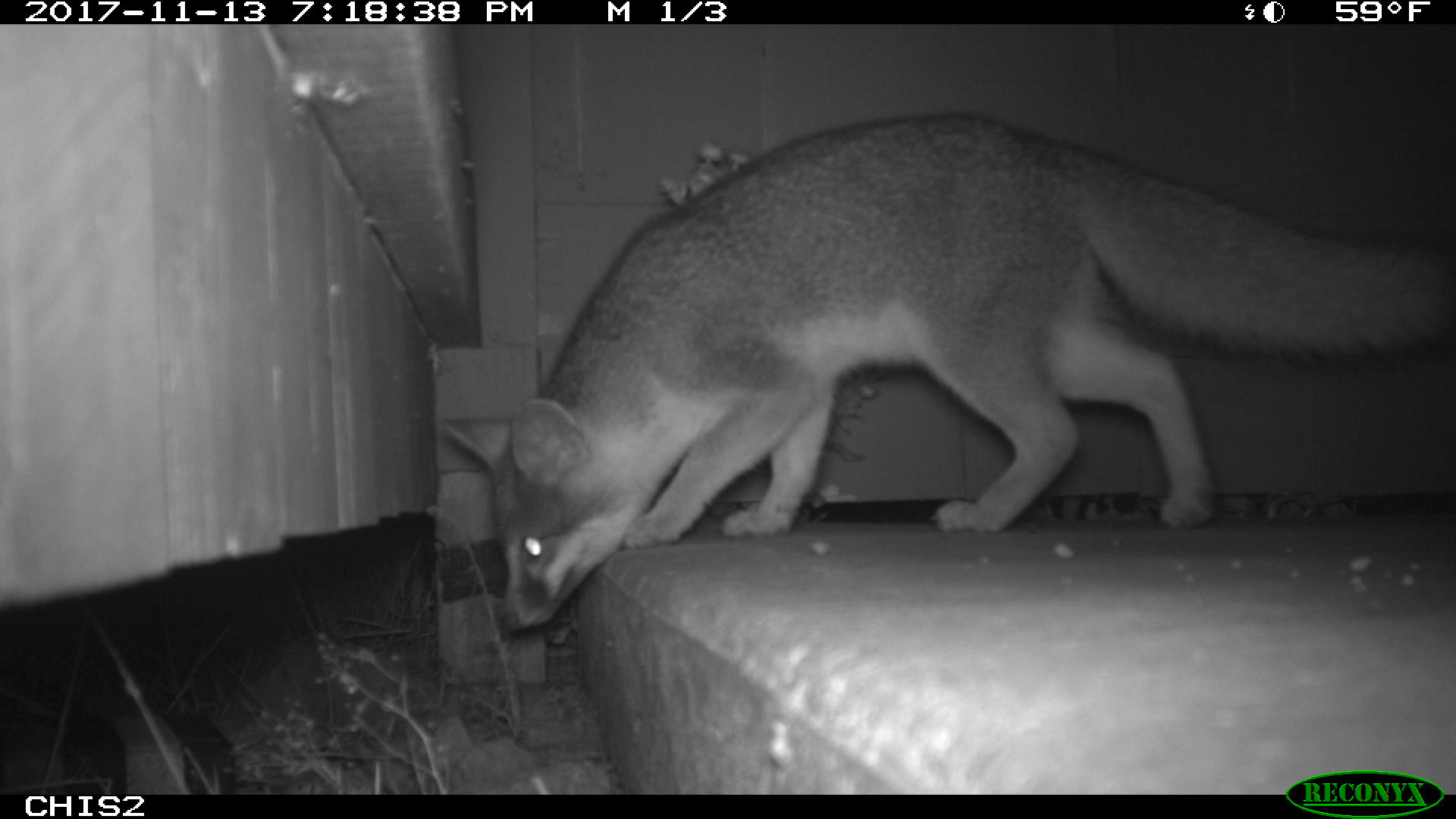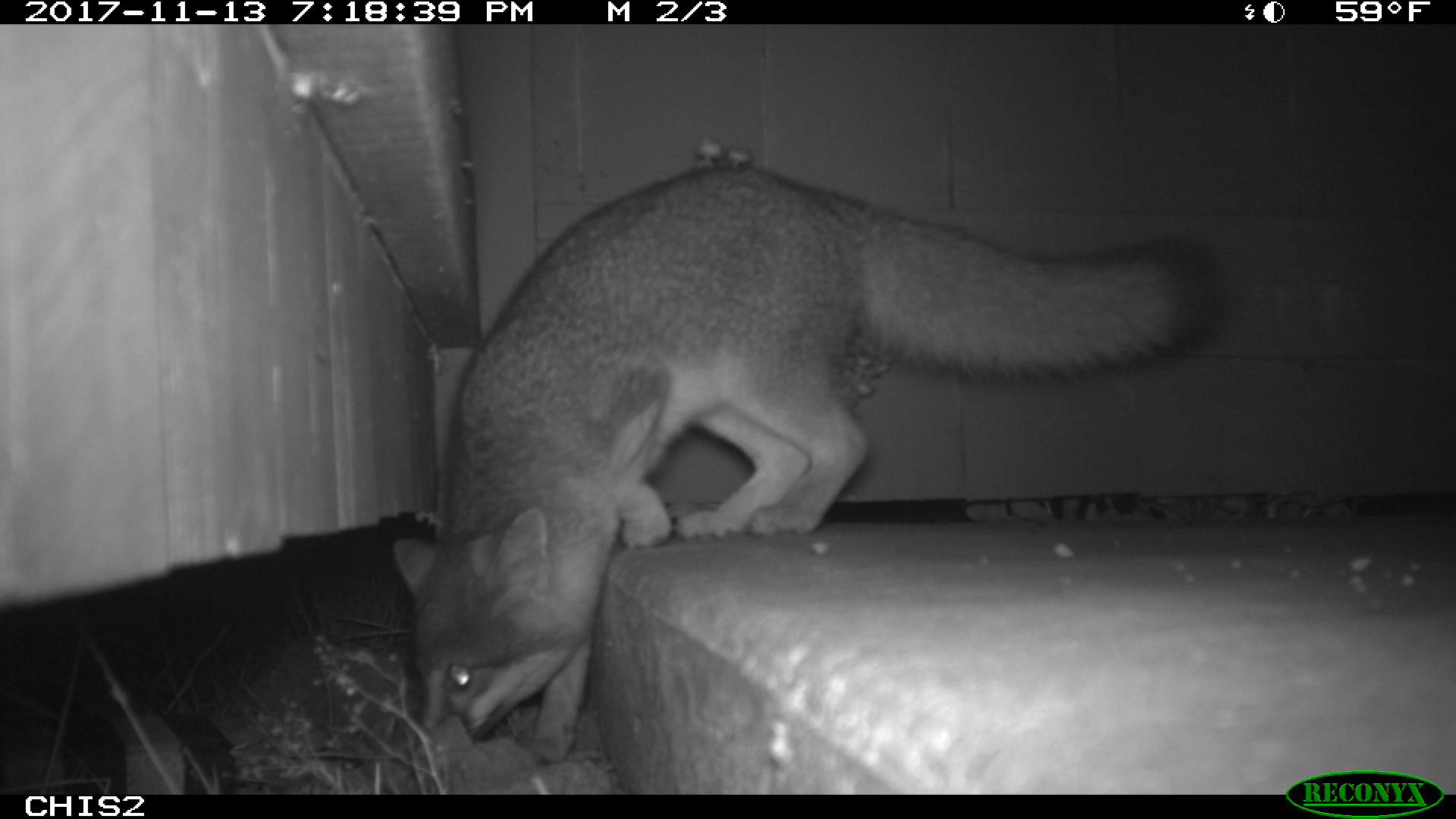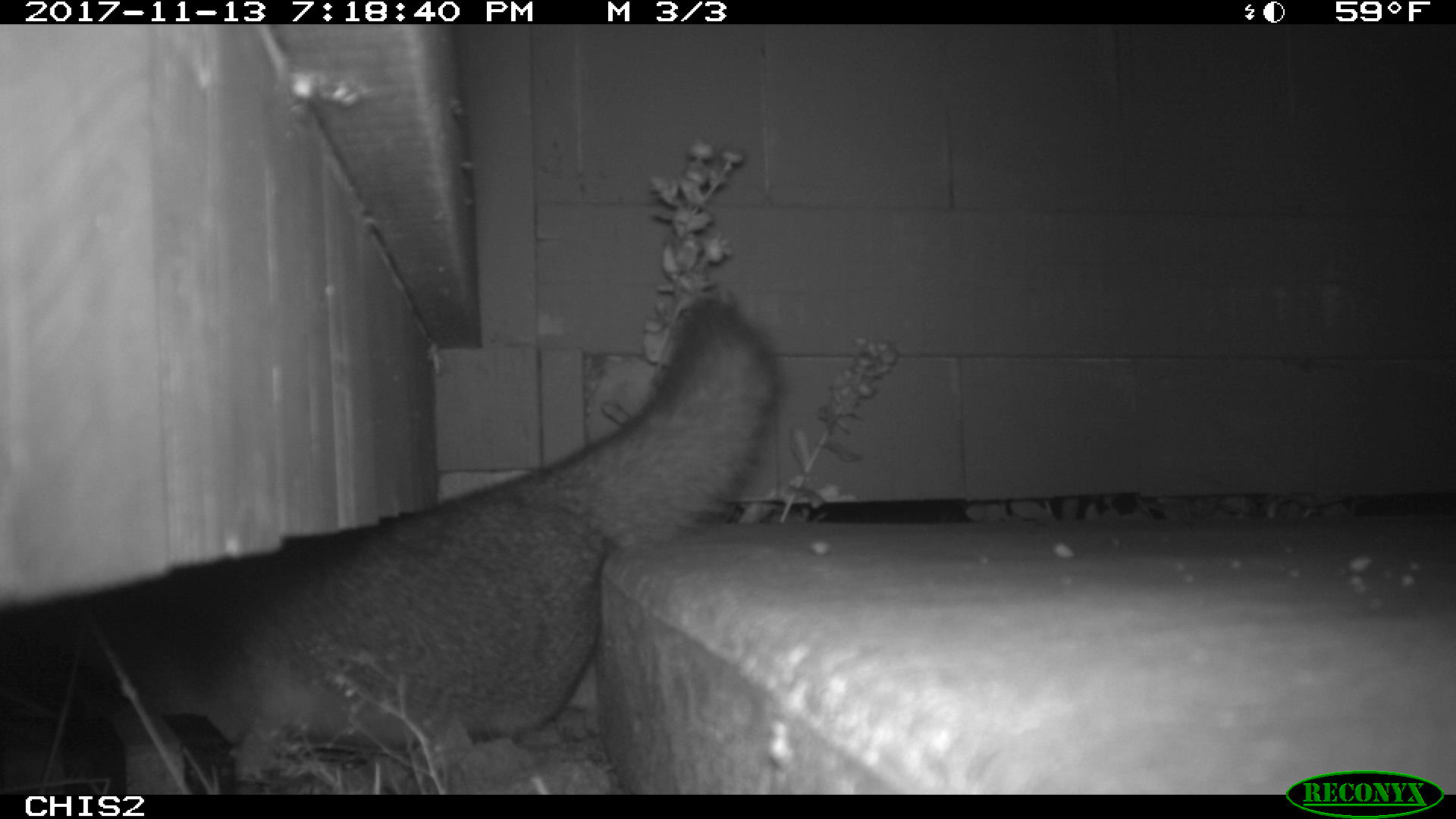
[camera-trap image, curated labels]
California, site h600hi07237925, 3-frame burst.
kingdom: Animalia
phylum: Chordata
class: Mammalia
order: Carnivora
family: Canidae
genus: Urocyon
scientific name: Urocyon littoralis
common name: island fox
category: fox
Fox (island fox) (Urocyon littoralis).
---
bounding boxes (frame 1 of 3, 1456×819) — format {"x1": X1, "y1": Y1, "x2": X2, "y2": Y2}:
fox: {"x1": 439, "y1": 111, "x2": 1455, "y2": 631}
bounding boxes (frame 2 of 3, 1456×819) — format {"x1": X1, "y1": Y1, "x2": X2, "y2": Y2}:
fox: {"x1": 391, "y1": 161, "x2": 1224, "y2": 764}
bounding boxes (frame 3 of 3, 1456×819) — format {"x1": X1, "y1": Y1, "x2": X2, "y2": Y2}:
fox: {"x1": 0, "y1": 296, "x2": 780, "y2": 780}